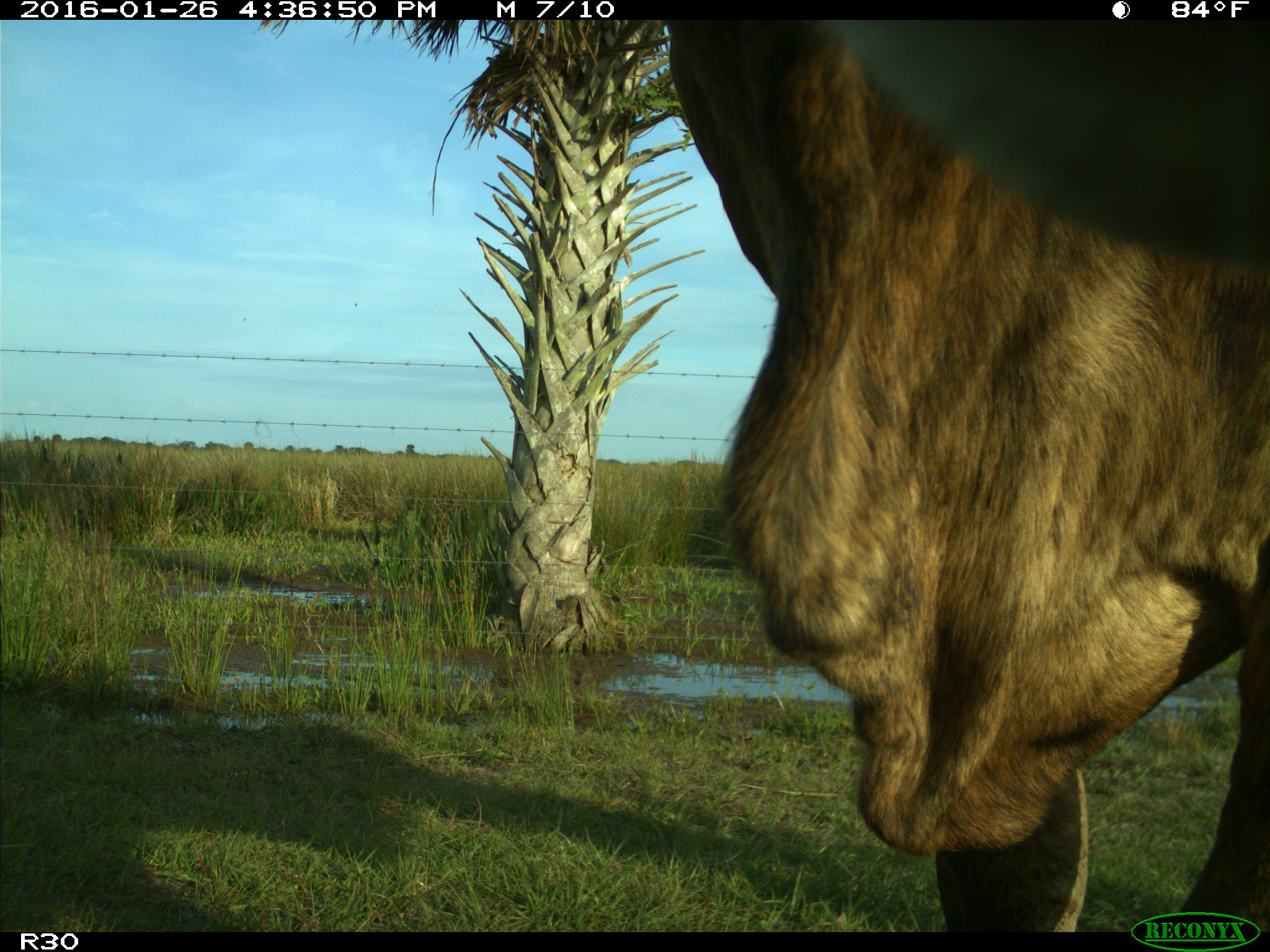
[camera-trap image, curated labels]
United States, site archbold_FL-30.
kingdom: Animalia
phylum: Chordata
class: Mammalia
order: Artiodactyla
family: Bovidae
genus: Bos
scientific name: Bos taurus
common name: domestic cow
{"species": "Bos taurus (domestic cow)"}